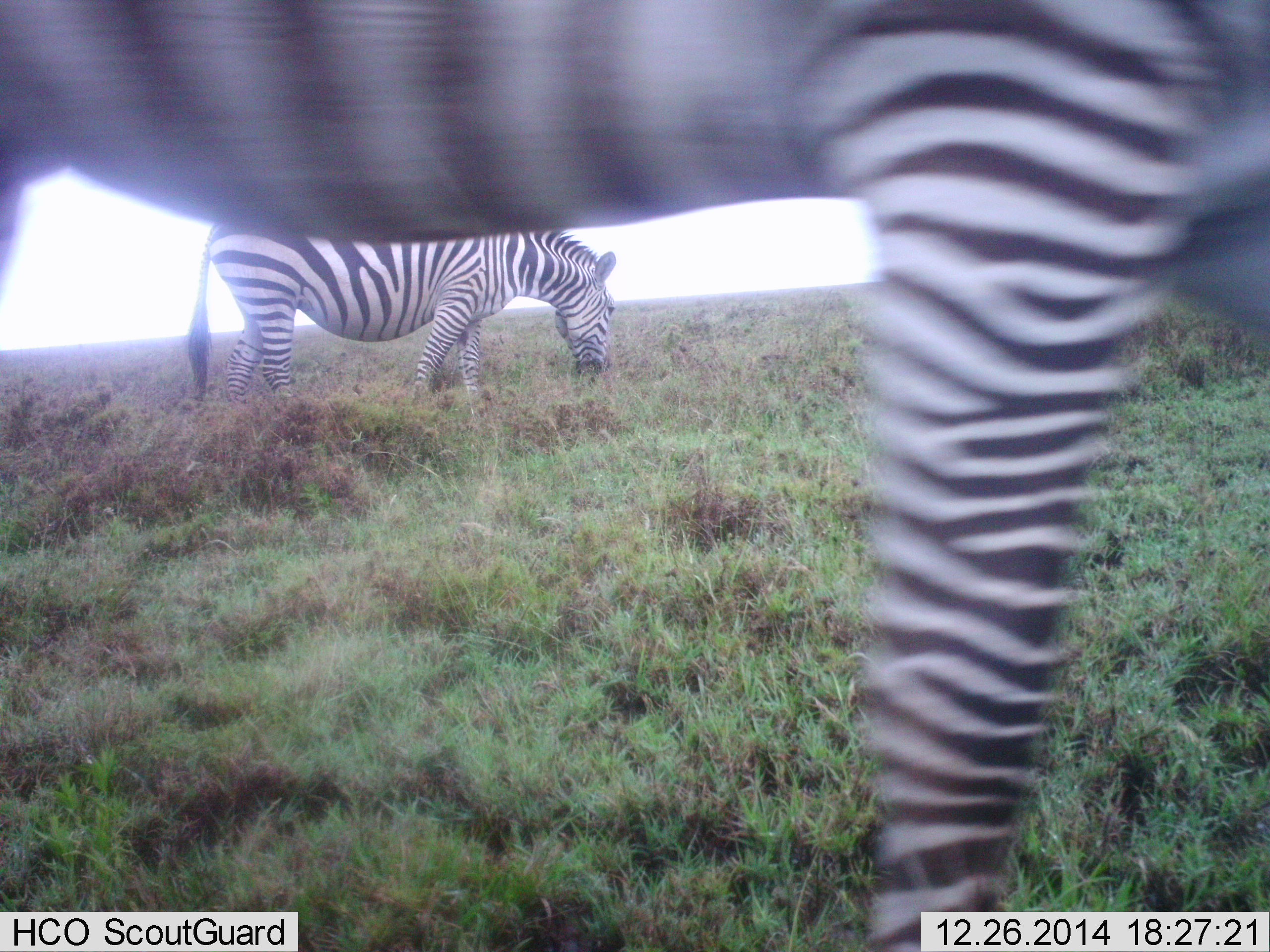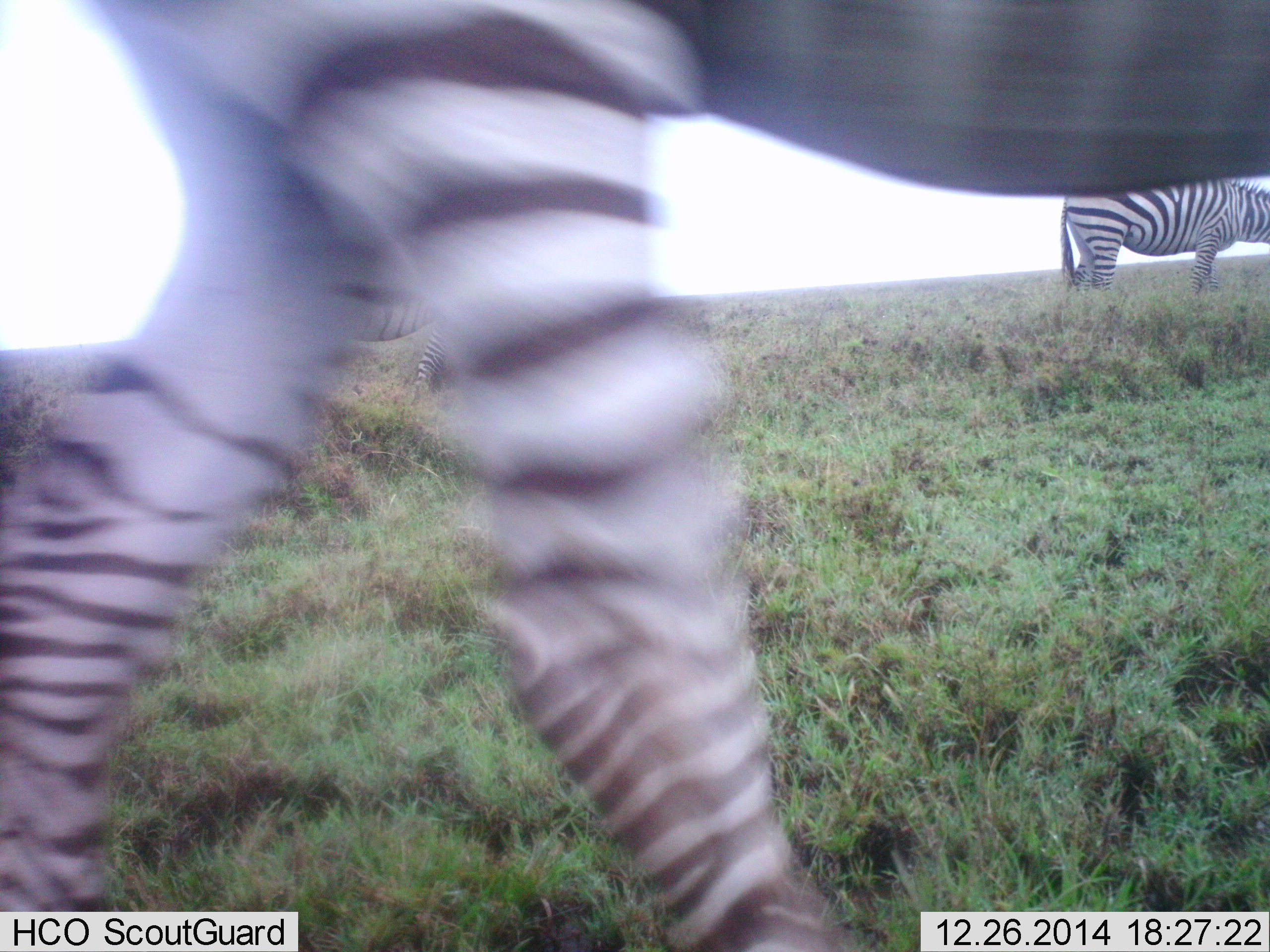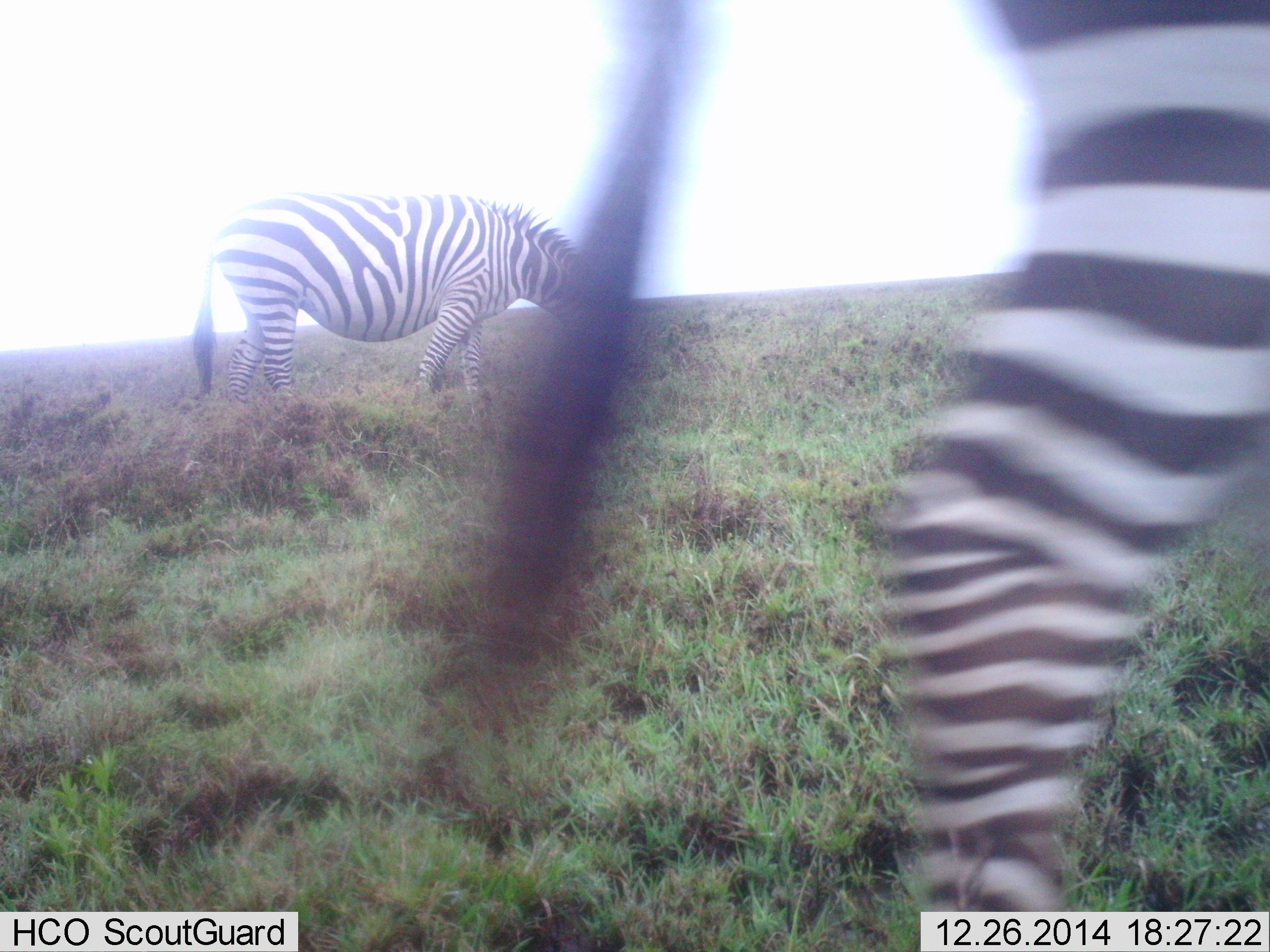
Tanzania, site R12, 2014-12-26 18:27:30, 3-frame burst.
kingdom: Animalia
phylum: Chordata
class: Mammalia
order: Perissodactyla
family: Equidae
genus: Equus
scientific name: Equus quagga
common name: plains zebra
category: zebra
Zebra (plains zebra) (Equus quagga), count 3. Behavior (volunteer vote fractions): standing 50%, resting 0%, moving 70%, interacting 0%. Young present (vote fraction): 0%. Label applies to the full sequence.